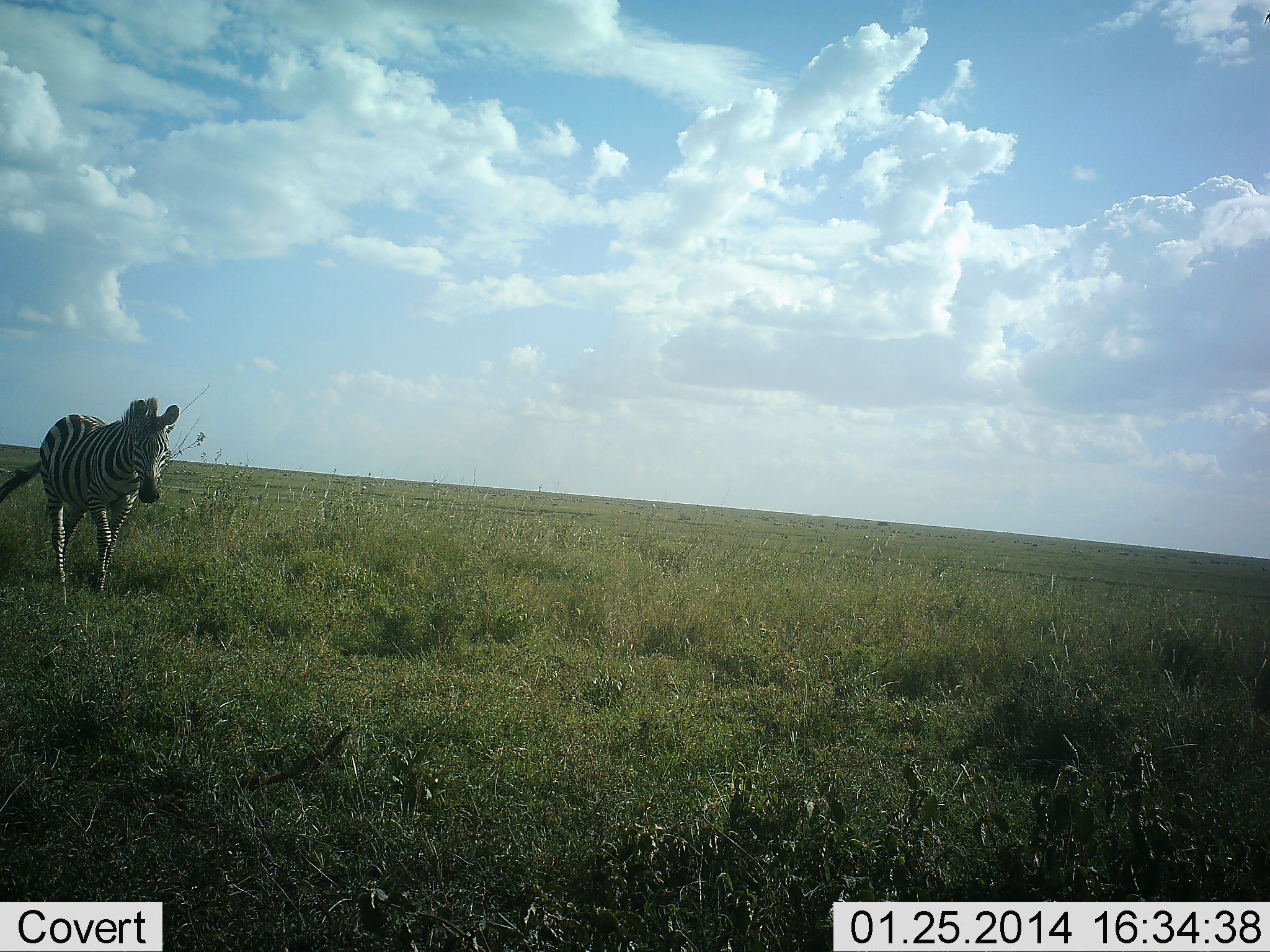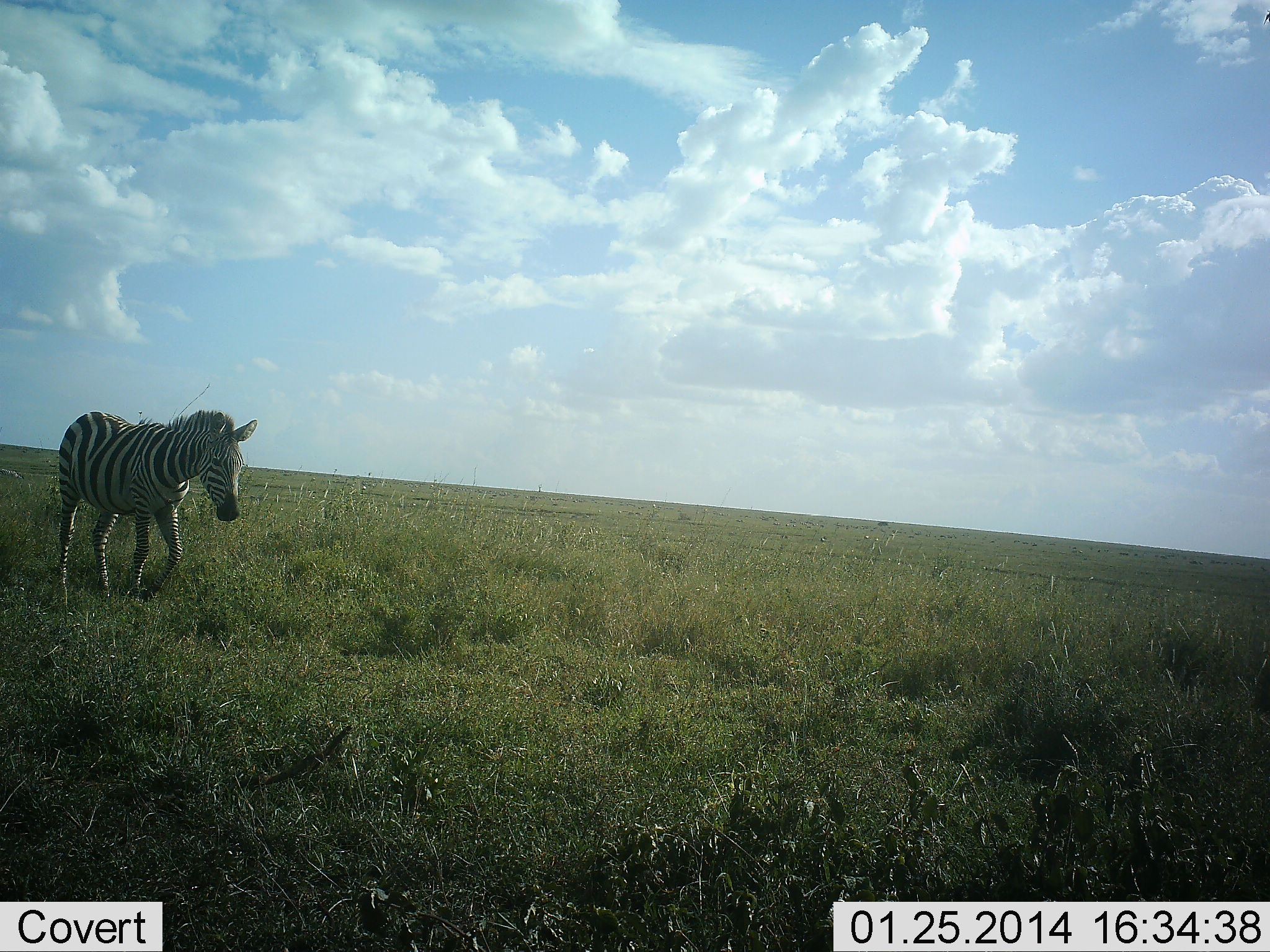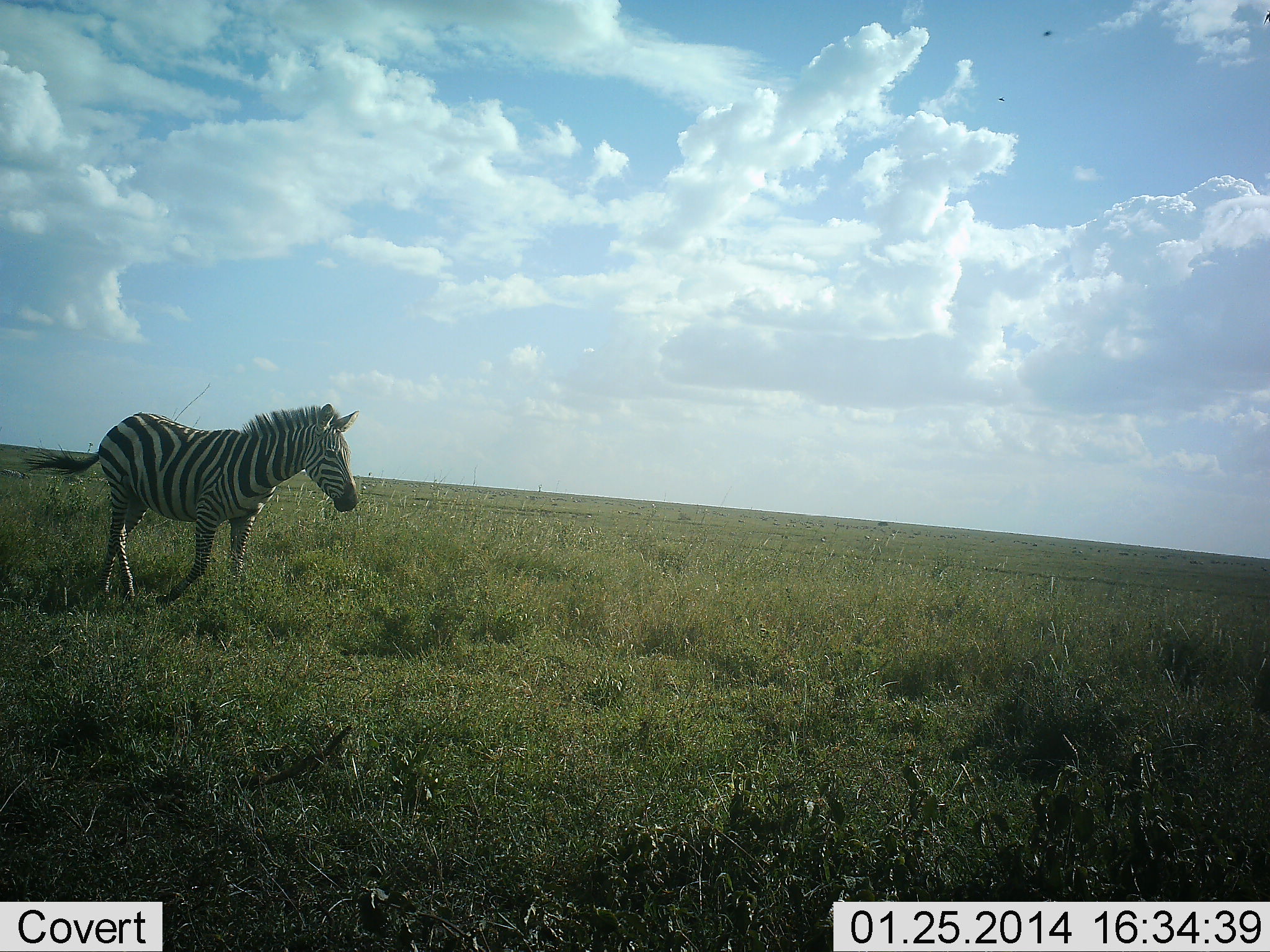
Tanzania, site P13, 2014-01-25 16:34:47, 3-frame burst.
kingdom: Animalia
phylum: Chordata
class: Mammalia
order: Perissodactyla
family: Equidae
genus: Equus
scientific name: Equus quagga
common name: plains zebra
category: zebra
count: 1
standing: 10%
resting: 0%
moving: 100%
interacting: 0%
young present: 0%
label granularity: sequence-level